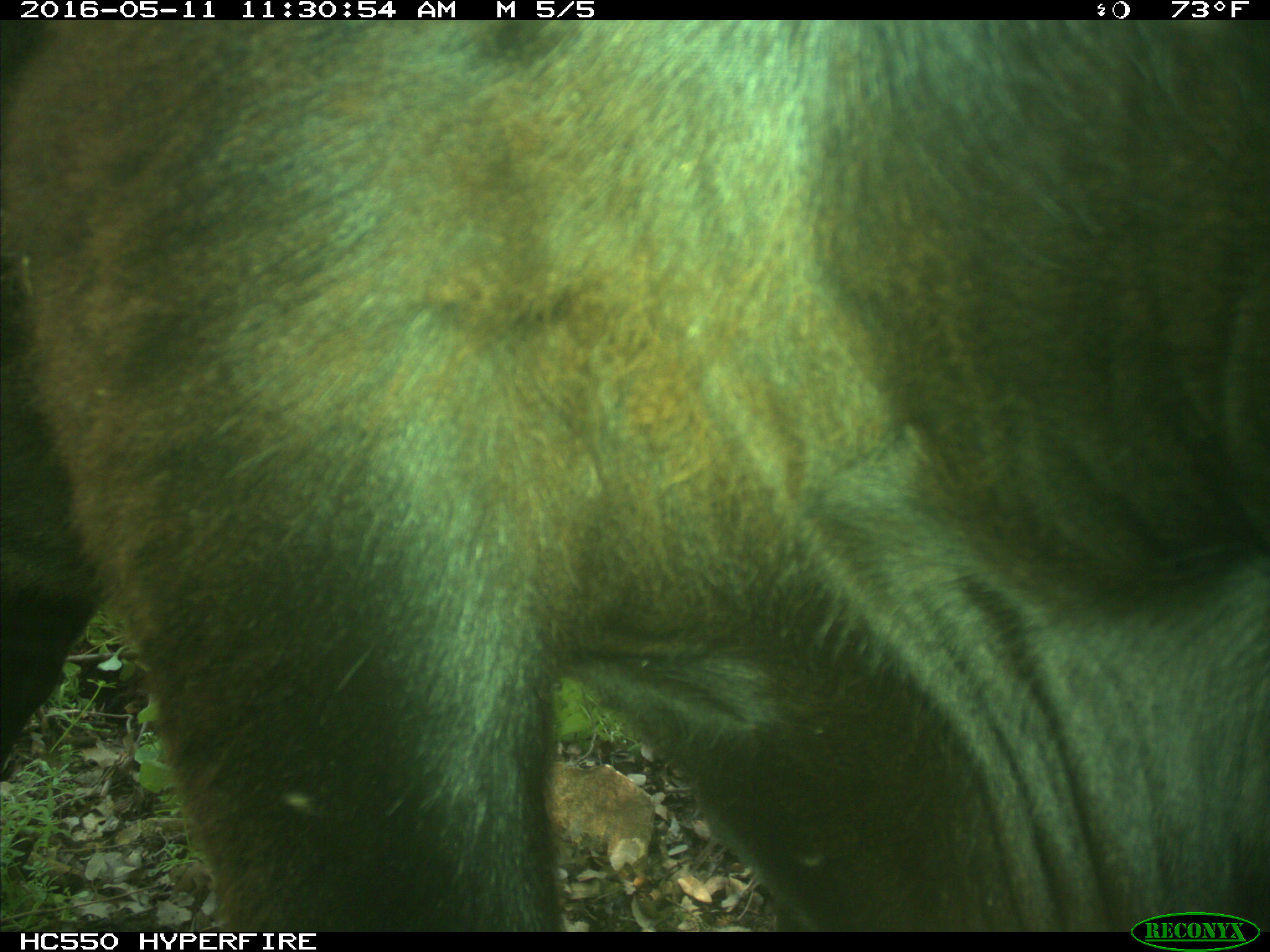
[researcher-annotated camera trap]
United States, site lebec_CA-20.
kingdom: Animalia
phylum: Chordata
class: Mammalia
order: Artiodactyla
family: Bovidae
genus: Bos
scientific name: Bos taurus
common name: domestic cow